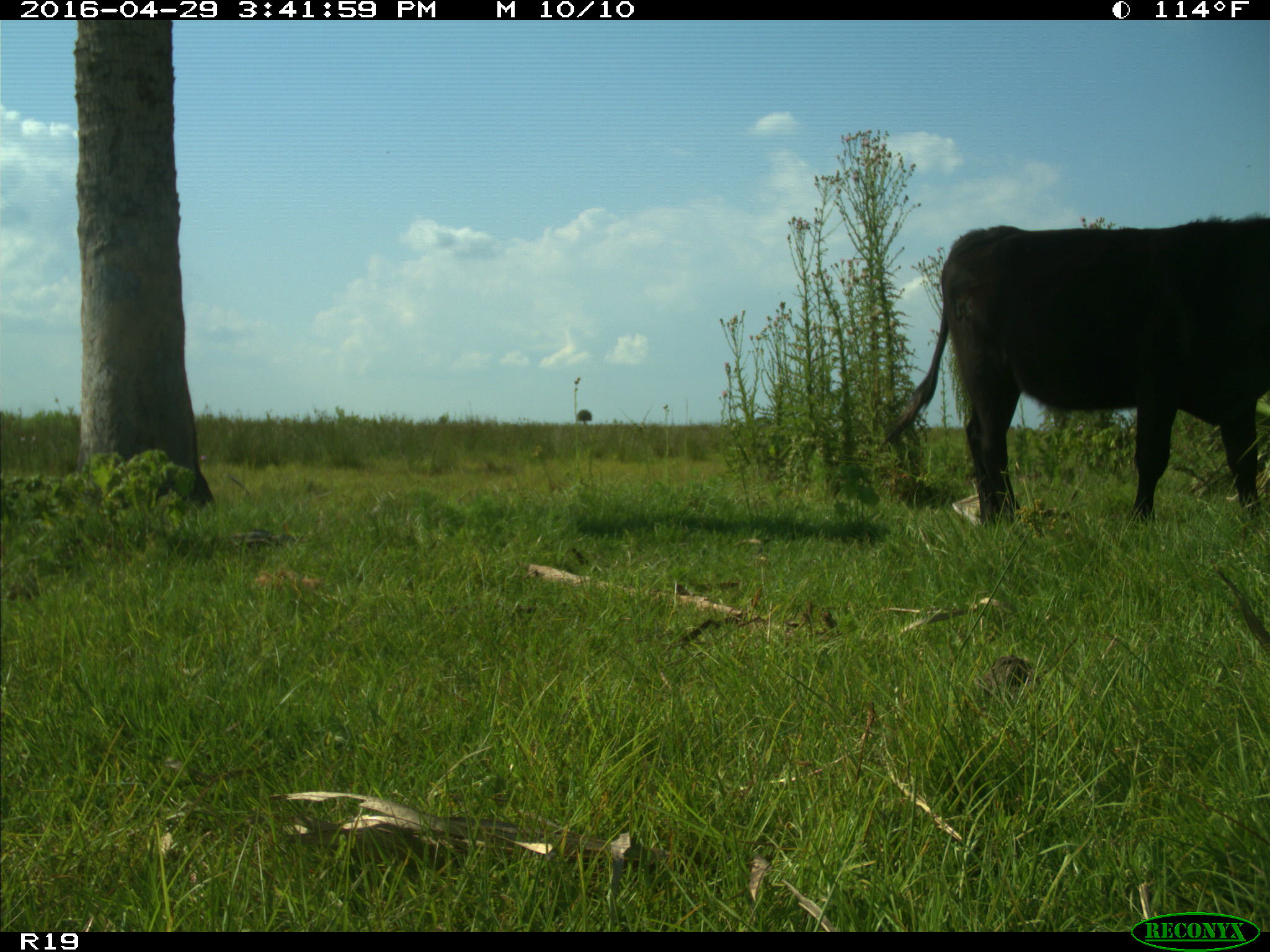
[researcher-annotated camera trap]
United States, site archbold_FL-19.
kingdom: Animalia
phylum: Chordata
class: Mammalia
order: Artiodactyla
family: Bovidae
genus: Bos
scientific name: Bos taurus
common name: domestic cow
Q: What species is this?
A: Bos taurus (domestic cow).